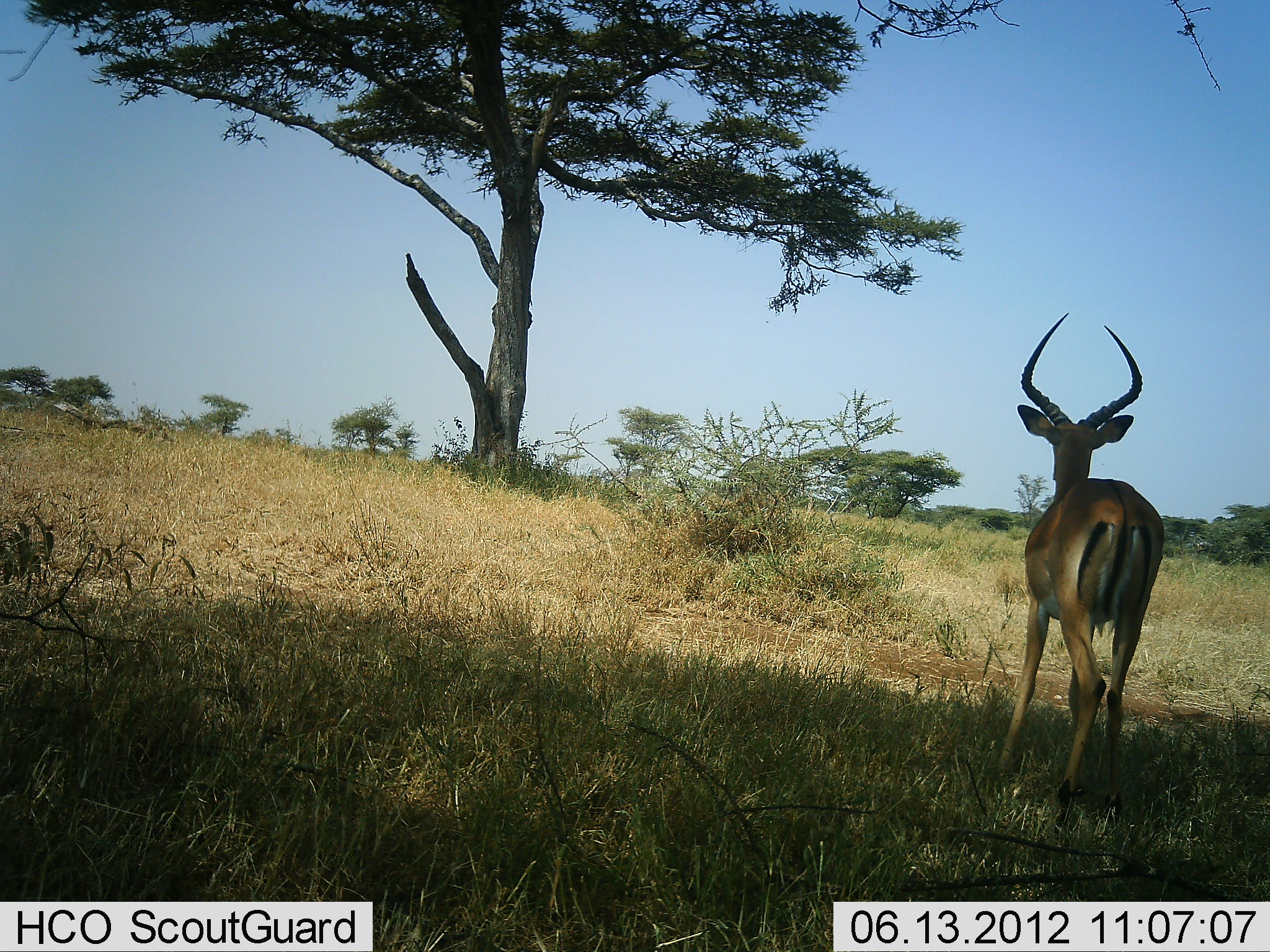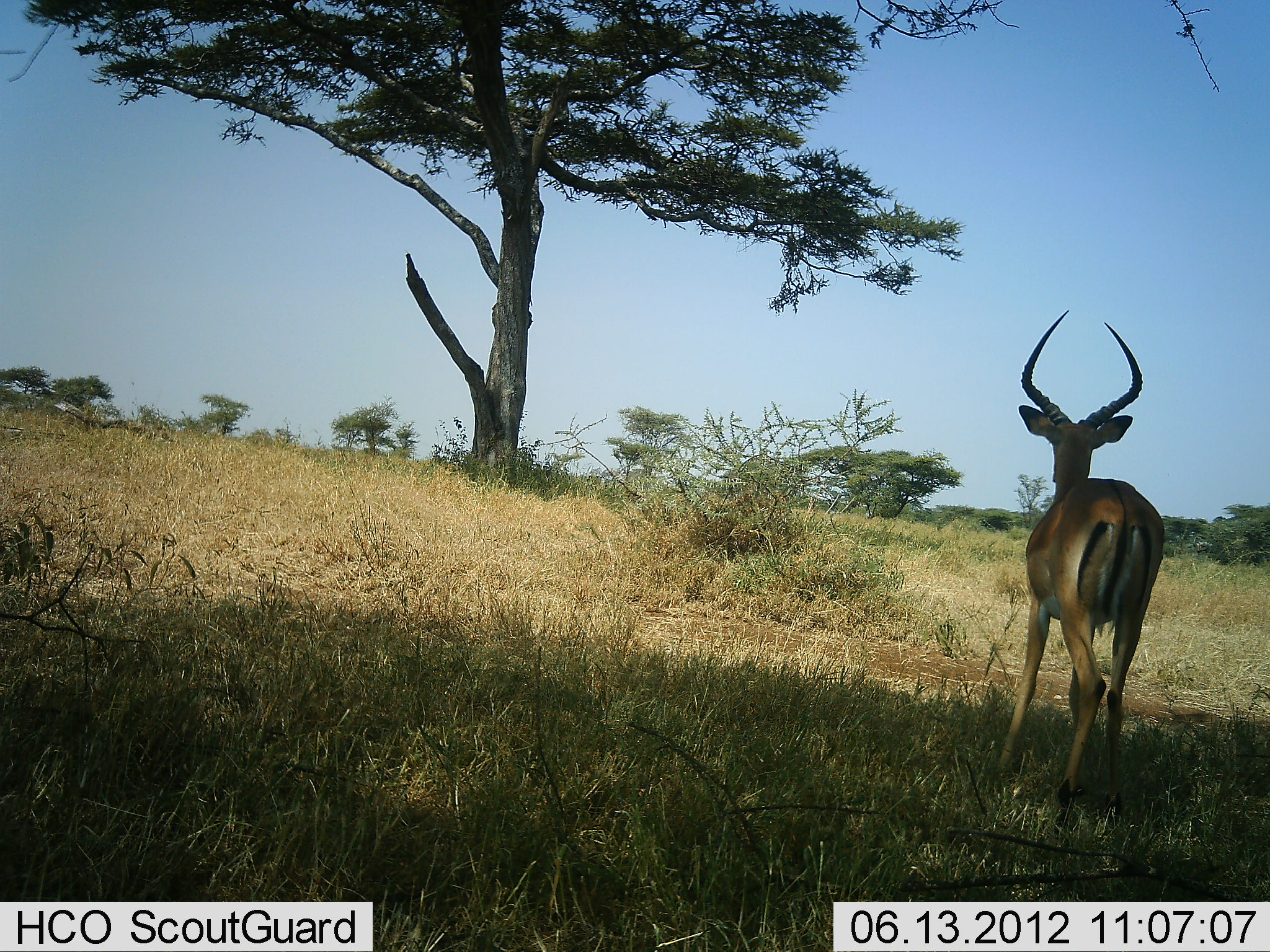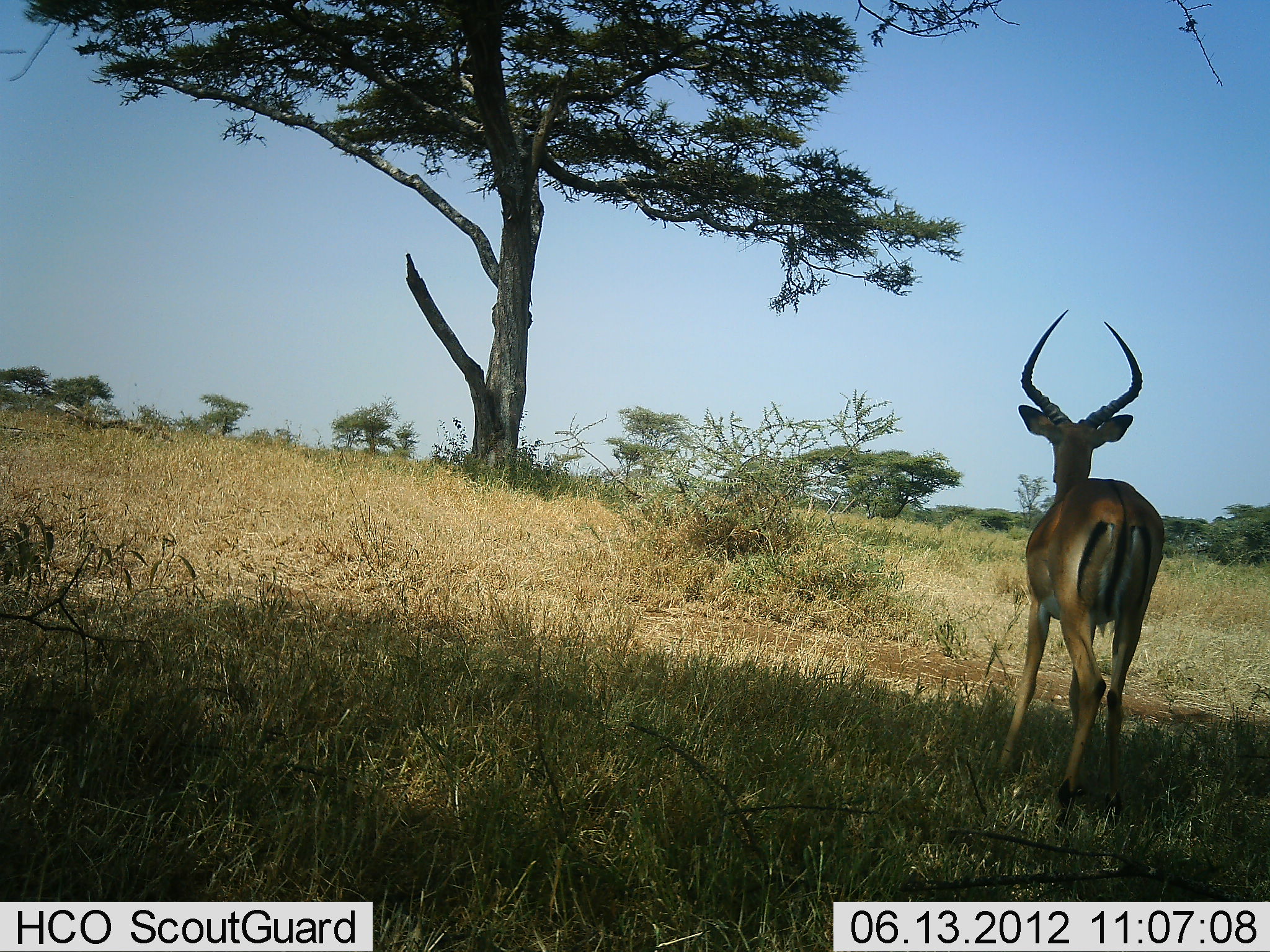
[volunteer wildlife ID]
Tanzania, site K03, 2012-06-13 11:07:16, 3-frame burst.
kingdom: Animalia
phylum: Chordata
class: Mammalia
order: Artiodactyla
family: Bovidae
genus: Aepyceros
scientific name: Aepyceros melampus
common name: impala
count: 1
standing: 100%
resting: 0%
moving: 0%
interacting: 0%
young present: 0%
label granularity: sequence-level